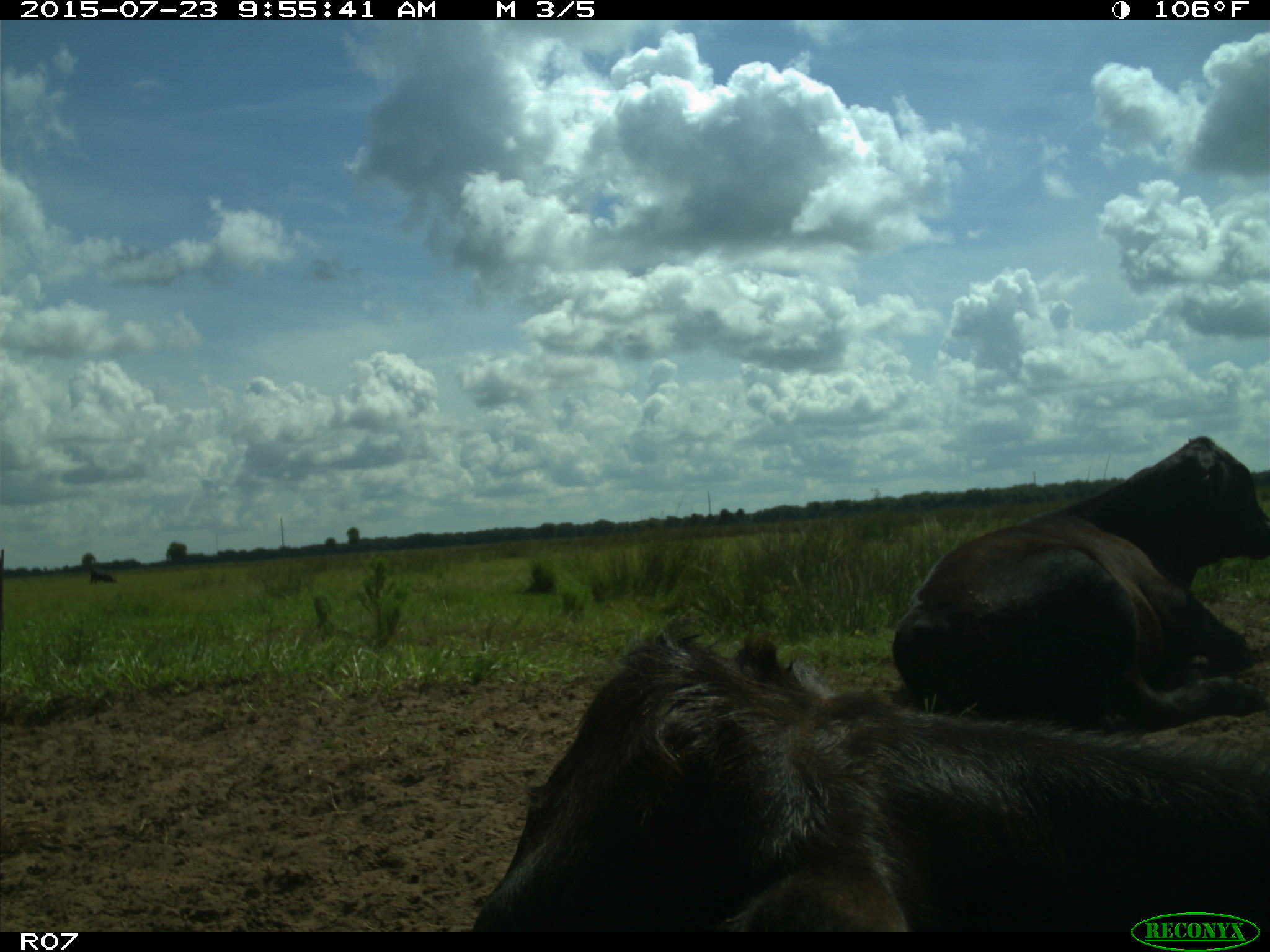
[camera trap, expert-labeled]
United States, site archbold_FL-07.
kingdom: Animalia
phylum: Chordata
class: Mammalia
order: Artiodactyla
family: Bovidae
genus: Bos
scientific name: Bos taurus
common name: domestic cow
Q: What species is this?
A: Bos taurus (domestic cow).